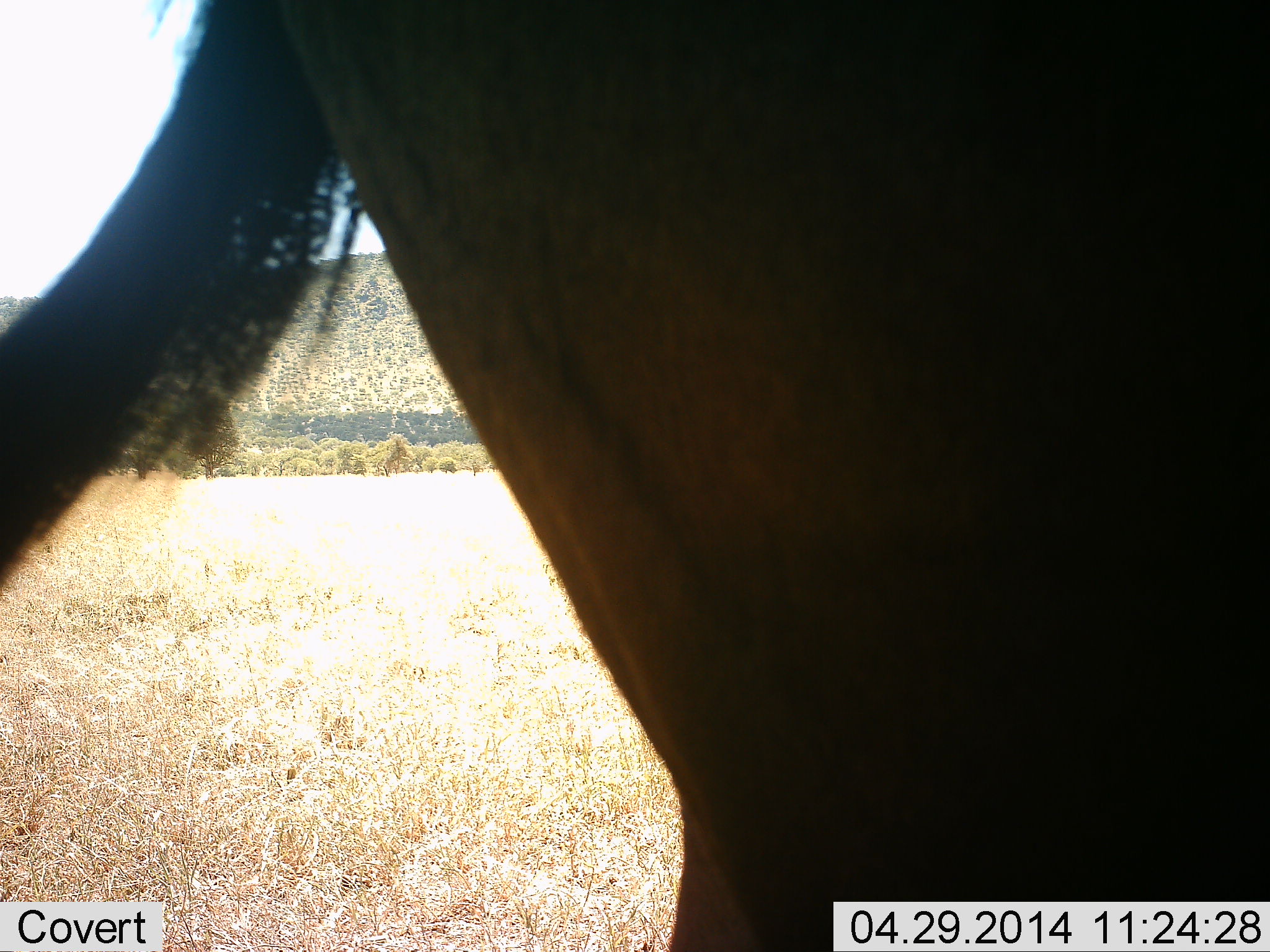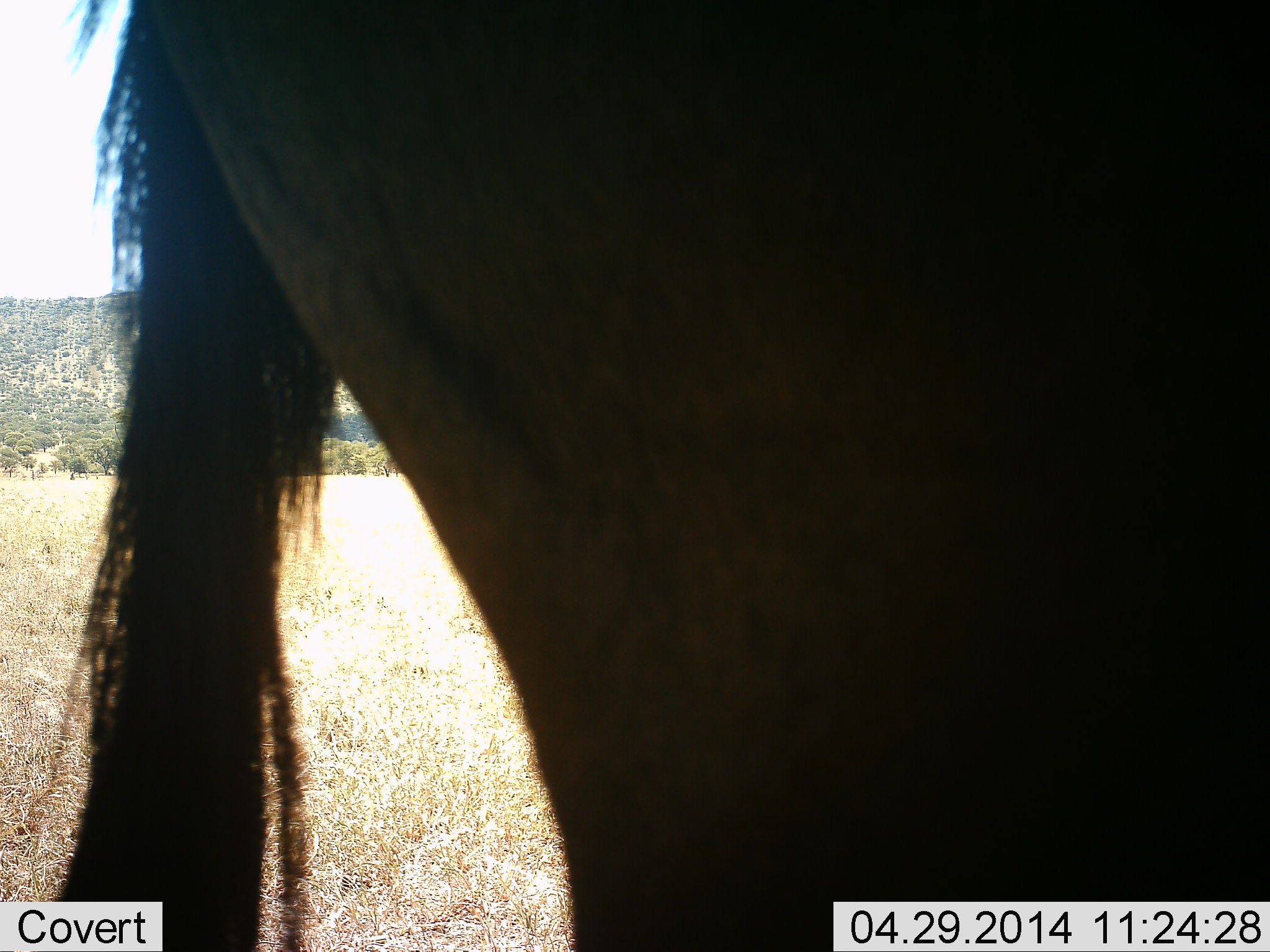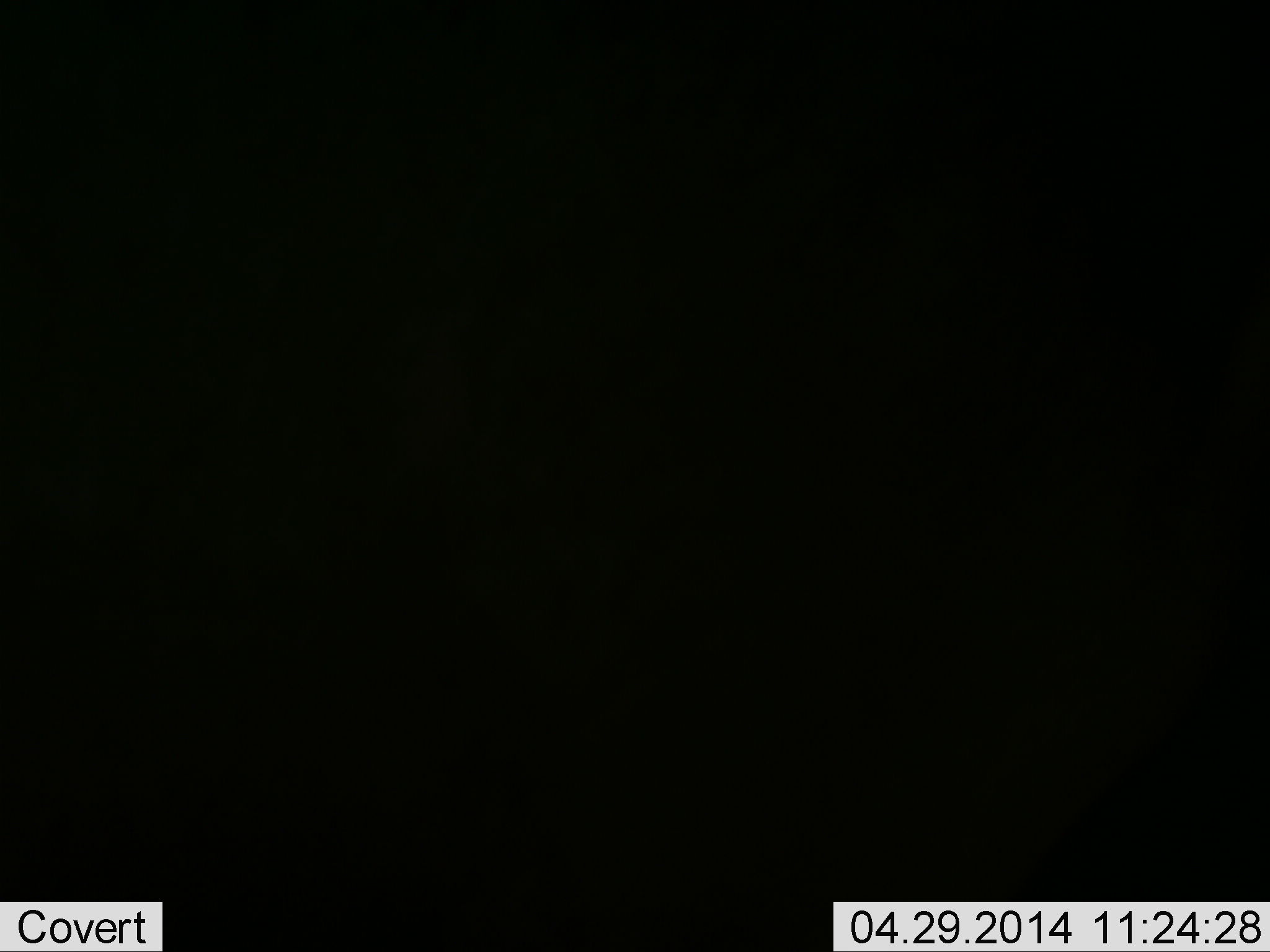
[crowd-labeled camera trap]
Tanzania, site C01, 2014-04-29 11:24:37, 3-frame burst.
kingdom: Animalia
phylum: Chordata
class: Mammalia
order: Artiodactyla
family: Bovidae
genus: Connochaetes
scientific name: Connochaetes taurinus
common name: blue wildebeest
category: wildebeest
Wildebeest (blue wildebeest) (Connochaetes taurinus), count 1. Behavior (volunteer vote fractions): standing 80%, resting 0%, moving 20%, interacting 0%. Young present (vote fraction): 0%. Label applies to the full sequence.